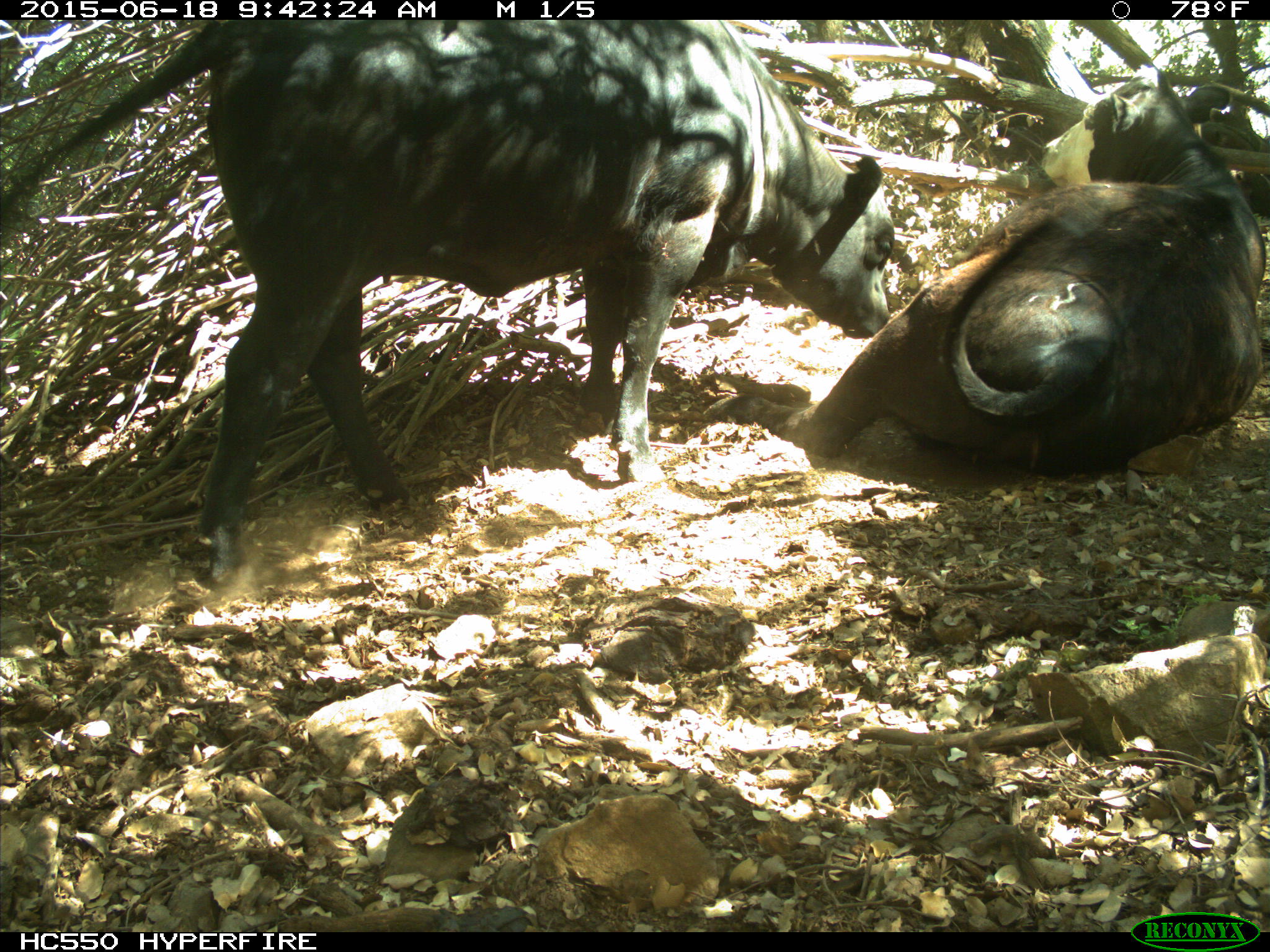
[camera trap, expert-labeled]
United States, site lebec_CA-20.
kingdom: Animalia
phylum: Chordata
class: Mammalia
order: Artiodactyla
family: Bovidae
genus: Bos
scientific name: Bos taurus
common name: domestic cow